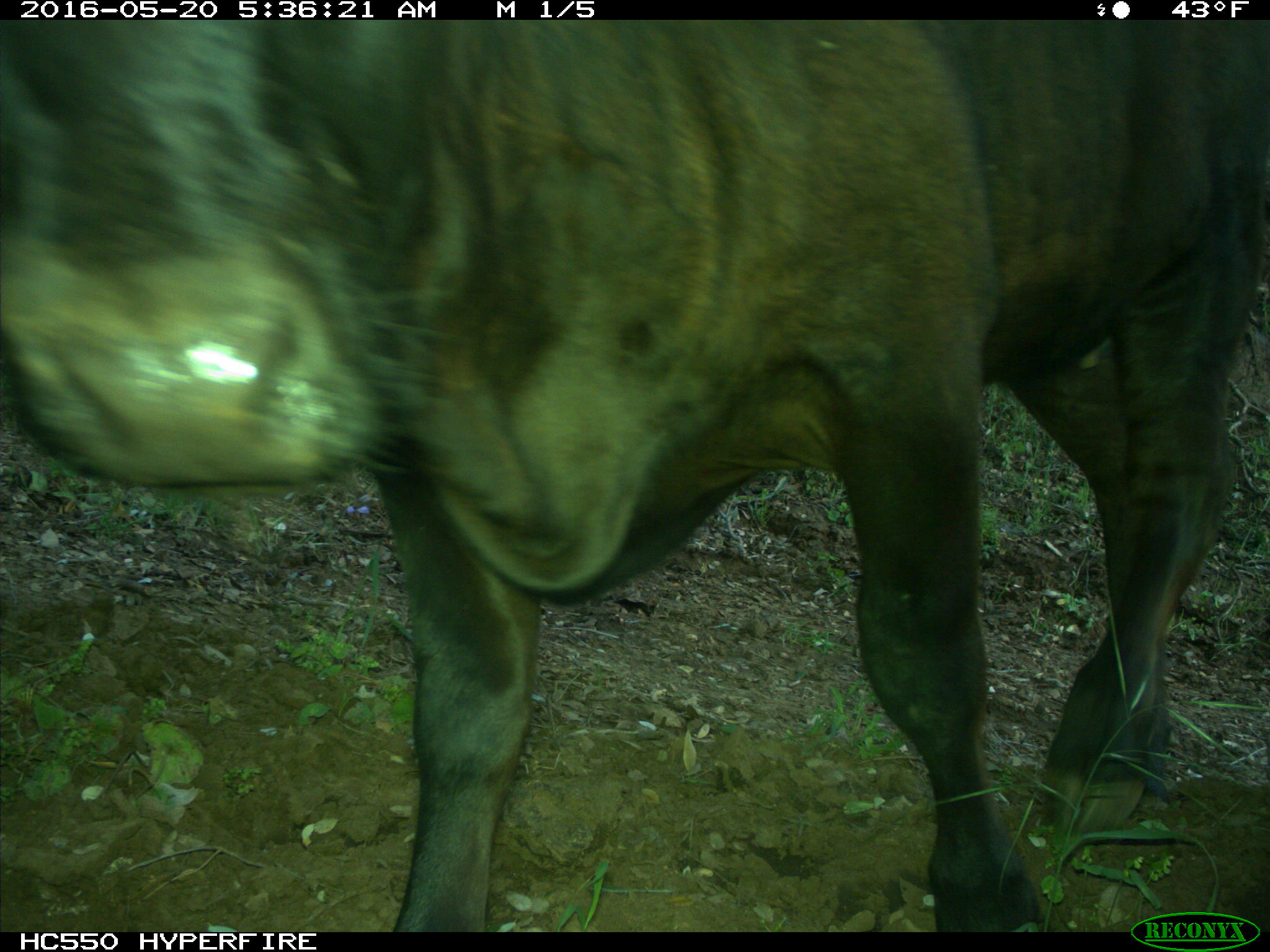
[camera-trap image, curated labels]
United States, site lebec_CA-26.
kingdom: Animalia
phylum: Chordata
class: Mammalia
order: Artiodactyla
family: Bovidae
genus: Bos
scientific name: Bos taurus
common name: domestic cow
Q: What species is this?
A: Bos taurus (domestic cow).